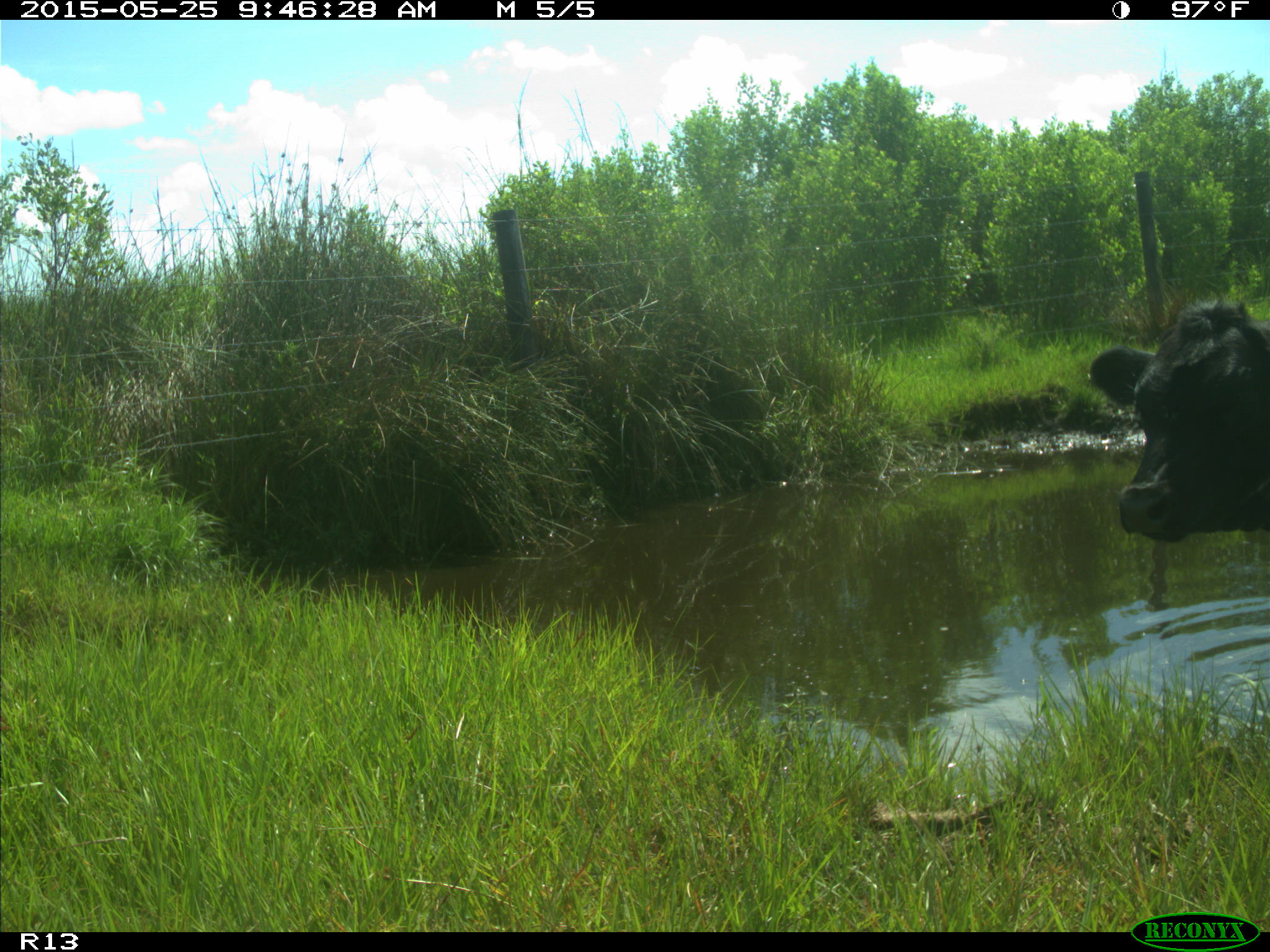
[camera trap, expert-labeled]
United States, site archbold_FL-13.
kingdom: Animalia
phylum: Chordata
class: Mammalia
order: Artiodactyla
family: Bovidae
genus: Bos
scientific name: Bos taurus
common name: domestic cow